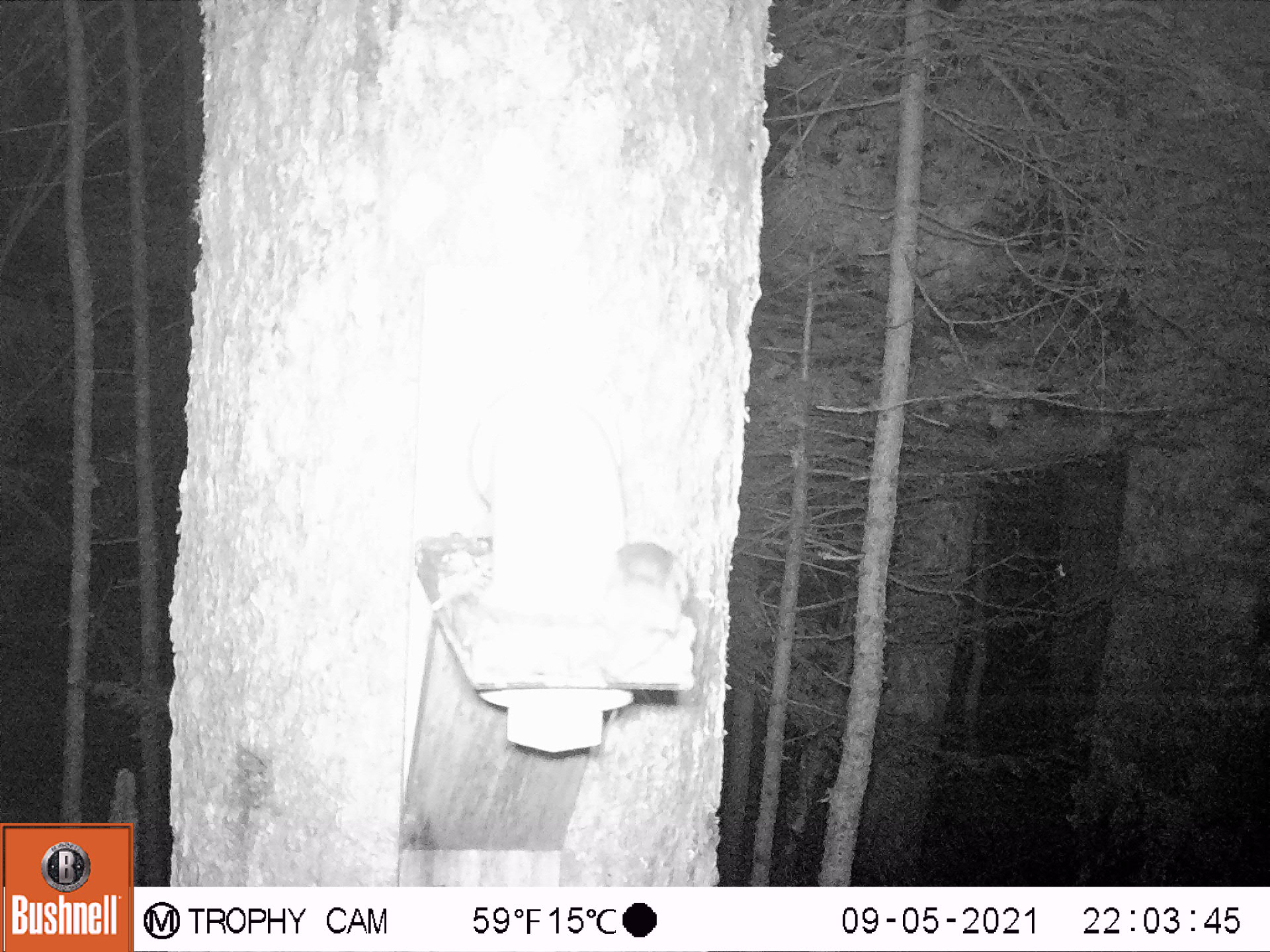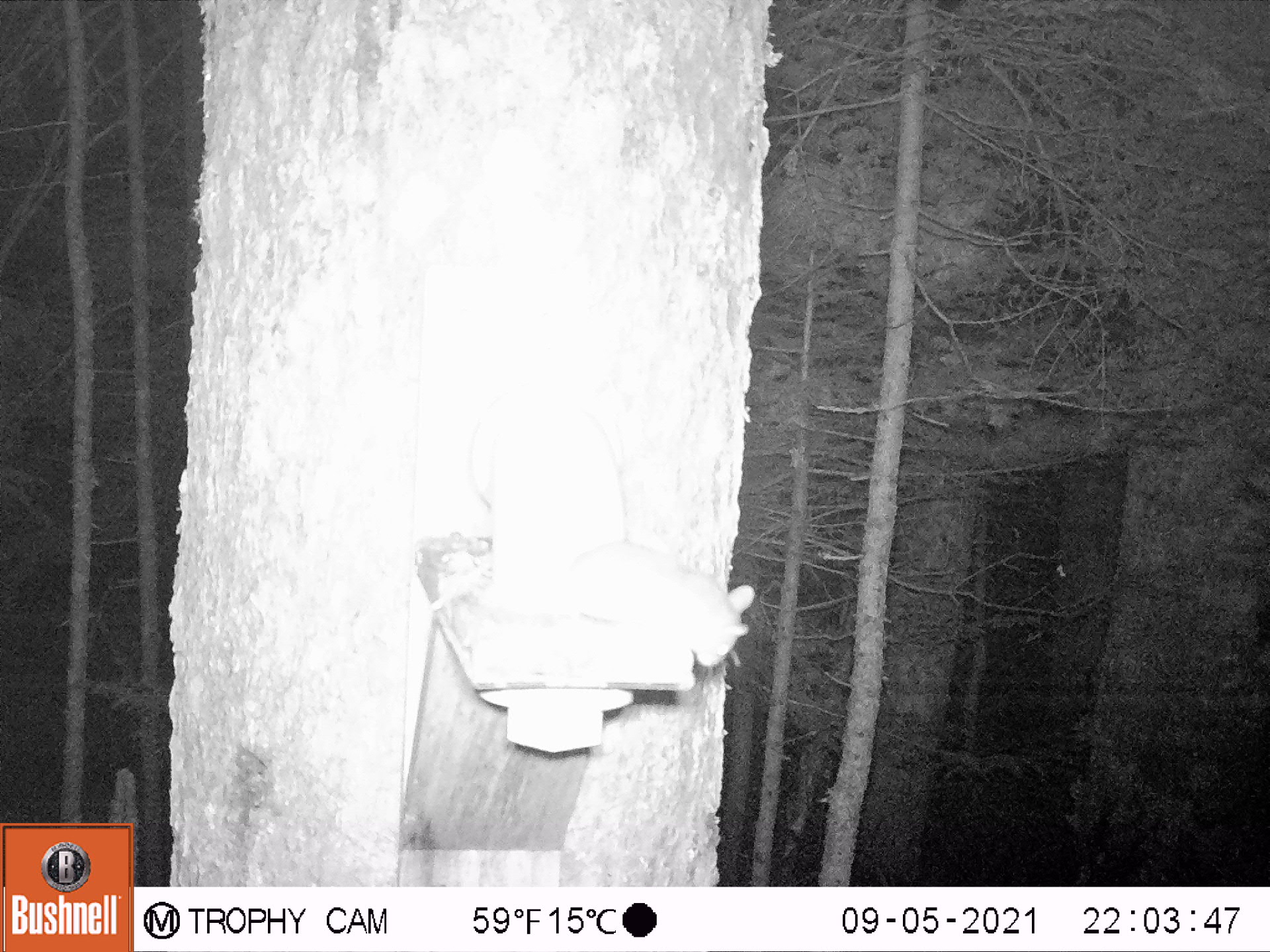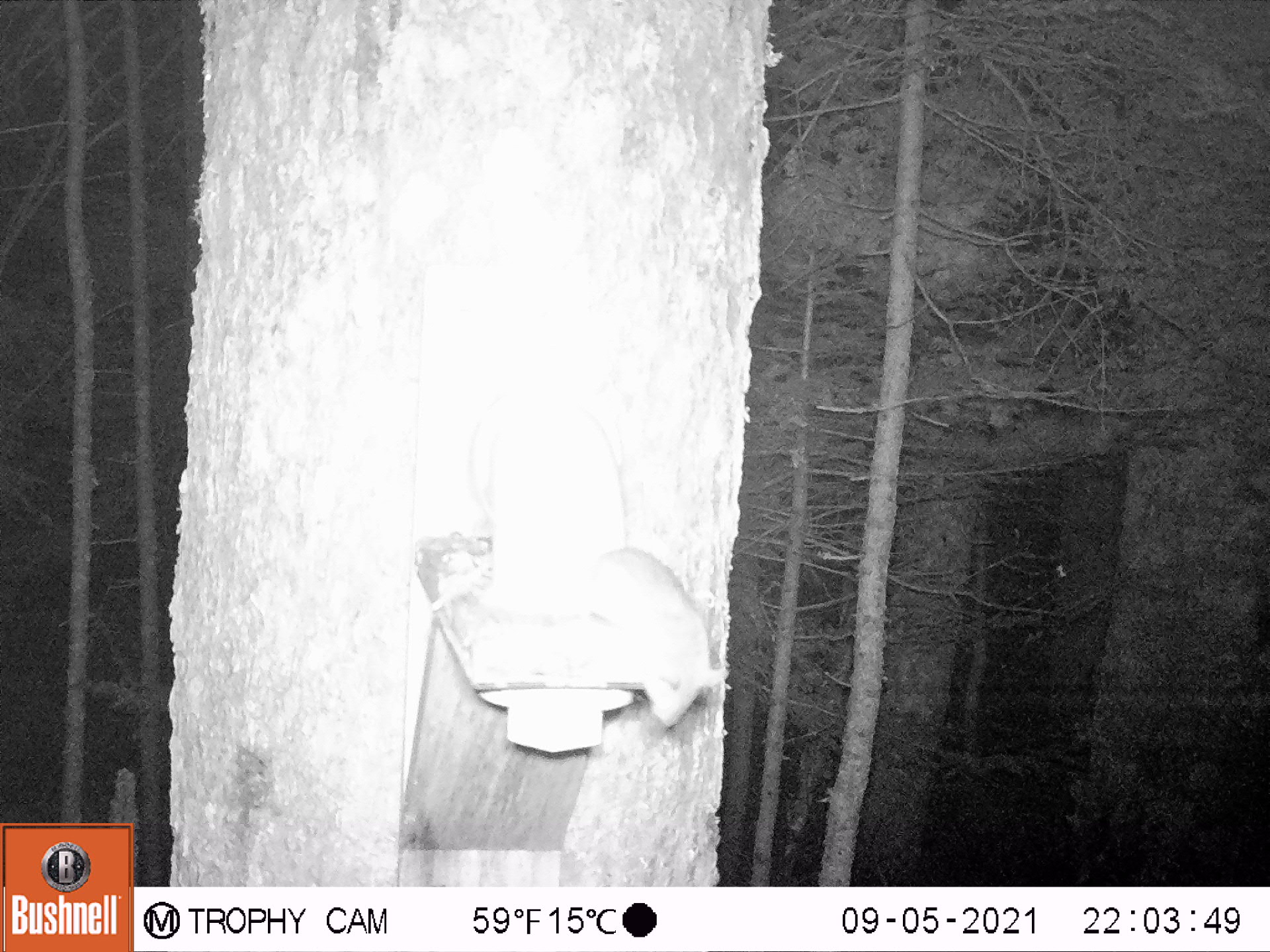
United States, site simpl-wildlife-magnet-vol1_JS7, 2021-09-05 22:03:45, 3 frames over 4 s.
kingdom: Animalia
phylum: Chordata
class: Mammalia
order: Rodentia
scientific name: Rodentia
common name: mouse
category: mouse sp.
Mouse sp. (mouse) (Rodentia).